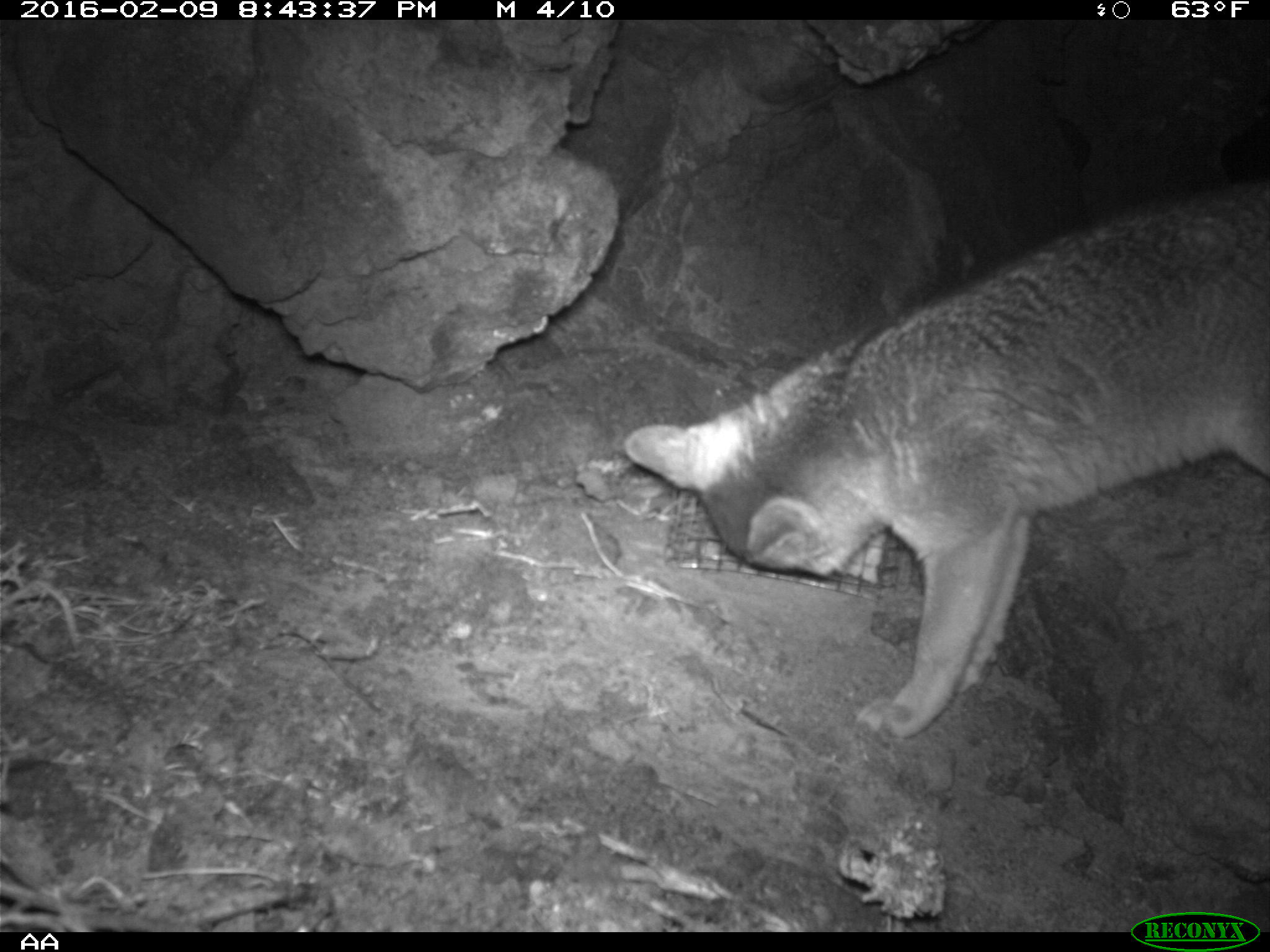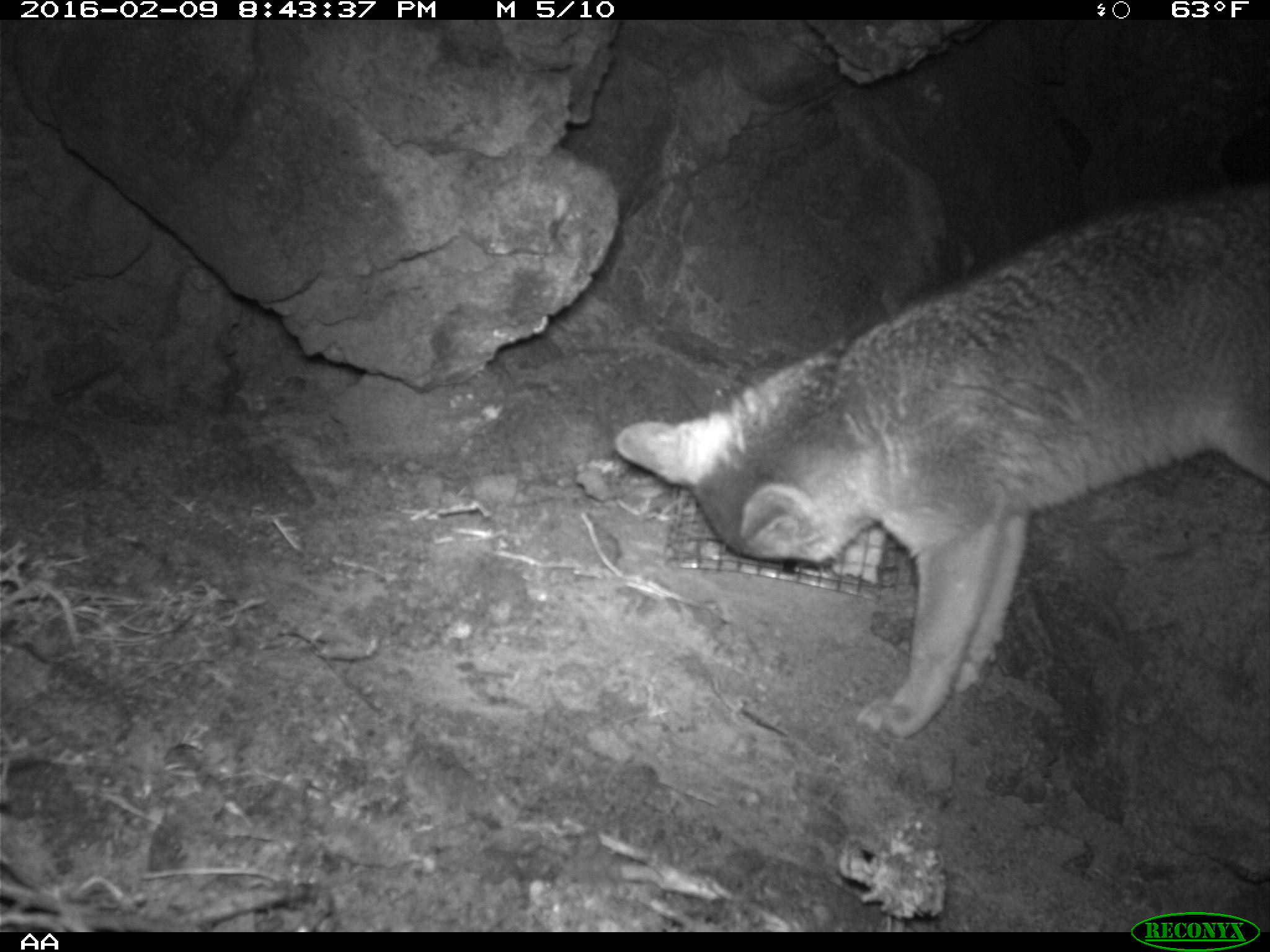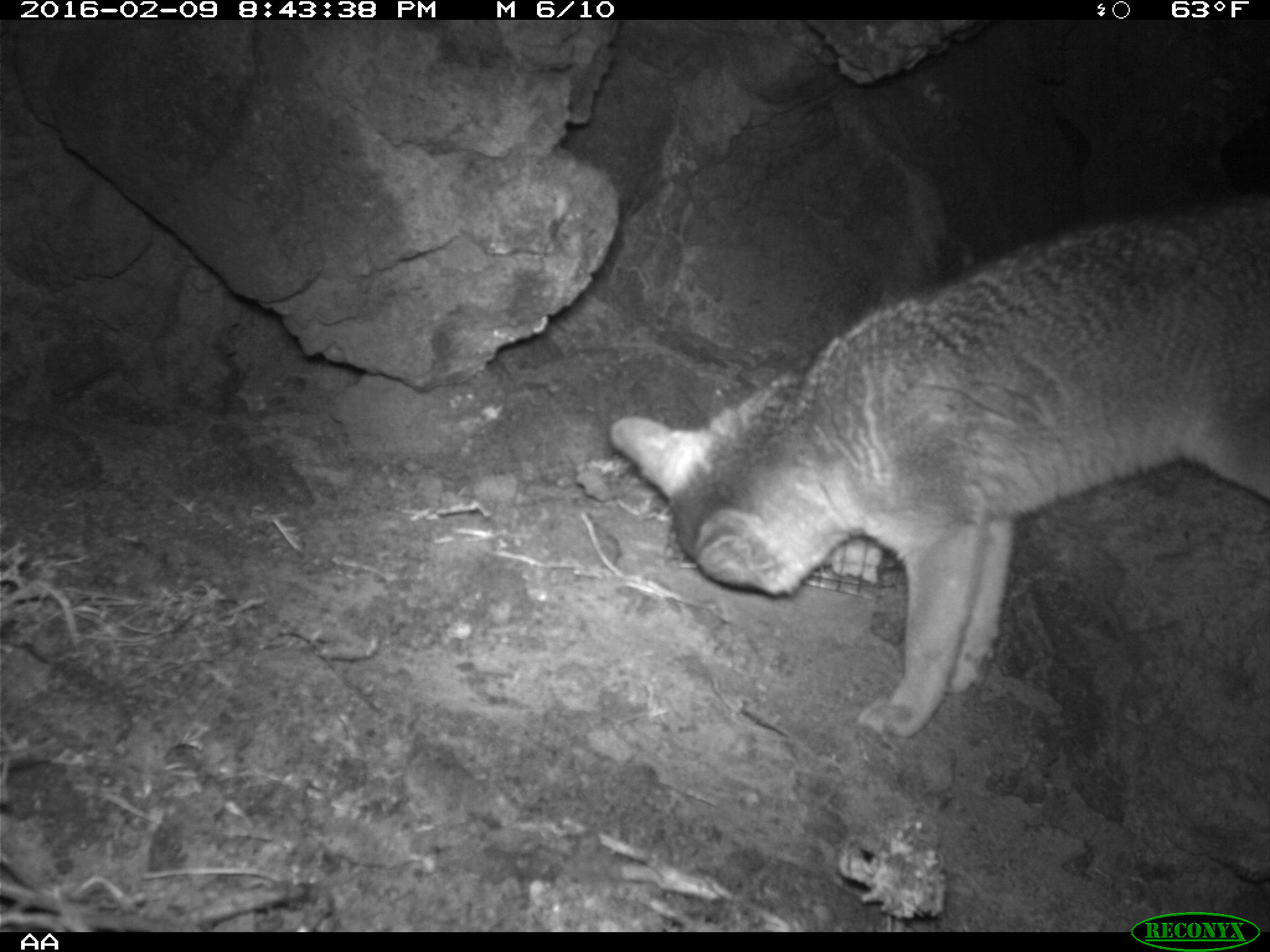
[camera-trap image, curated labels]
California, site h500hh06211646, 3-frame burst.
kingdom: Animalia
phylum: Chordata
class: Mammalia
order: Carnivora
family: Canidae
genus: Urocyon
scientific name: Urocyon littoralis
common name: island fox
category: fox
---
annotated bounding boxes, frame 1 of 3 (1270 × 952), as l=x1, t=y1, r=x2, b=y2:
fox: l=624, t=184, r=1269, b=746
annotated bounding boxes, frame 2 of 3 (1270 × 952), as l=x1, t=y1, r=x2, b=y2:
fox: l=611, t=177, r=1269, b=741